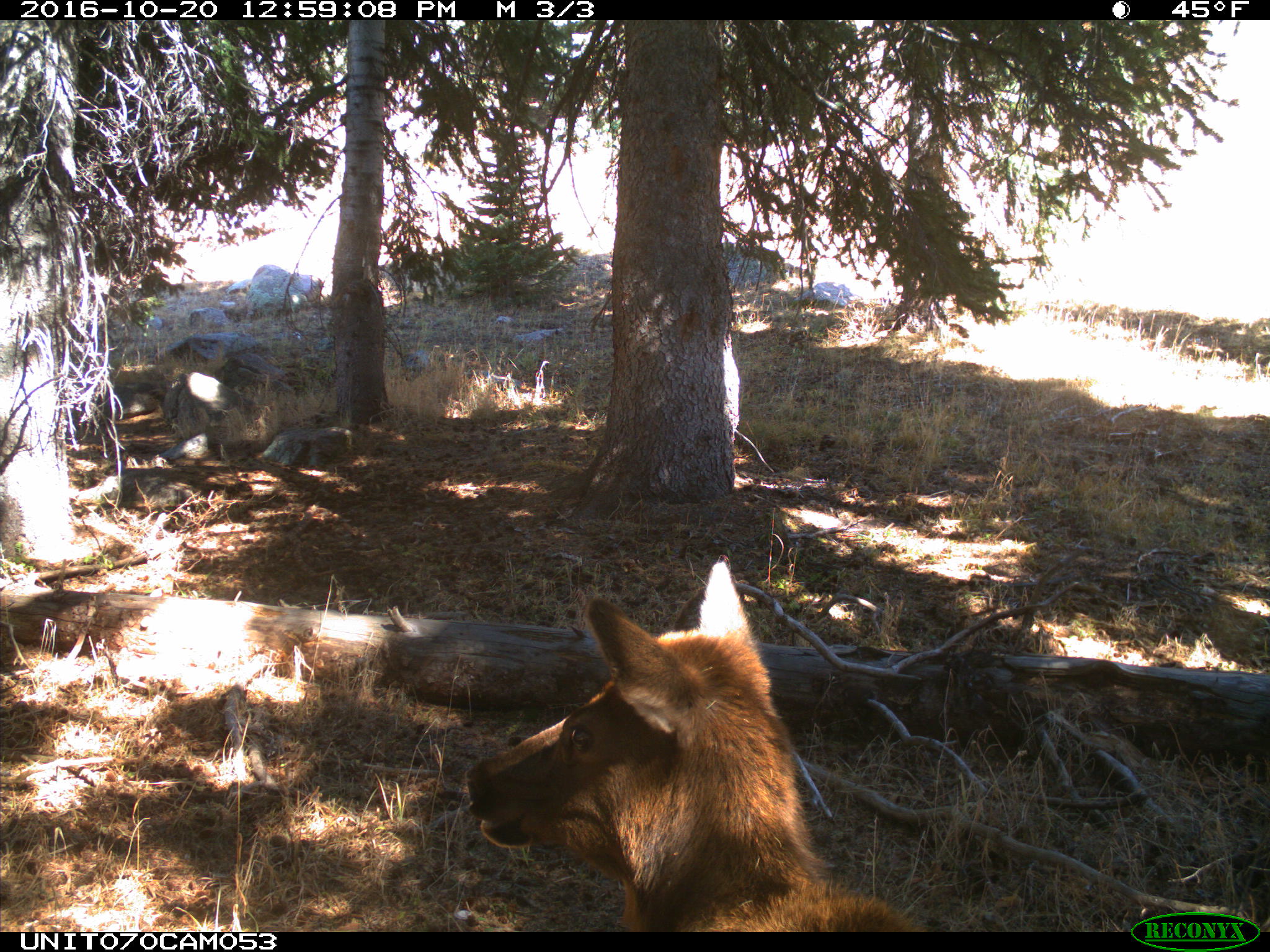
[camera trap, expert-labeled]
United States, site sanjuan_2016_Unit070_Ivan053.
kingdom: Animalia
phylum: Chordata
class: Mammalia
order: Artiodactyla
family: Cervidae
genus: Cervus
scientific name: Cervus elaphus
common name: red deer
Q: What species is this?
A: Cervus elaphus (red deer).